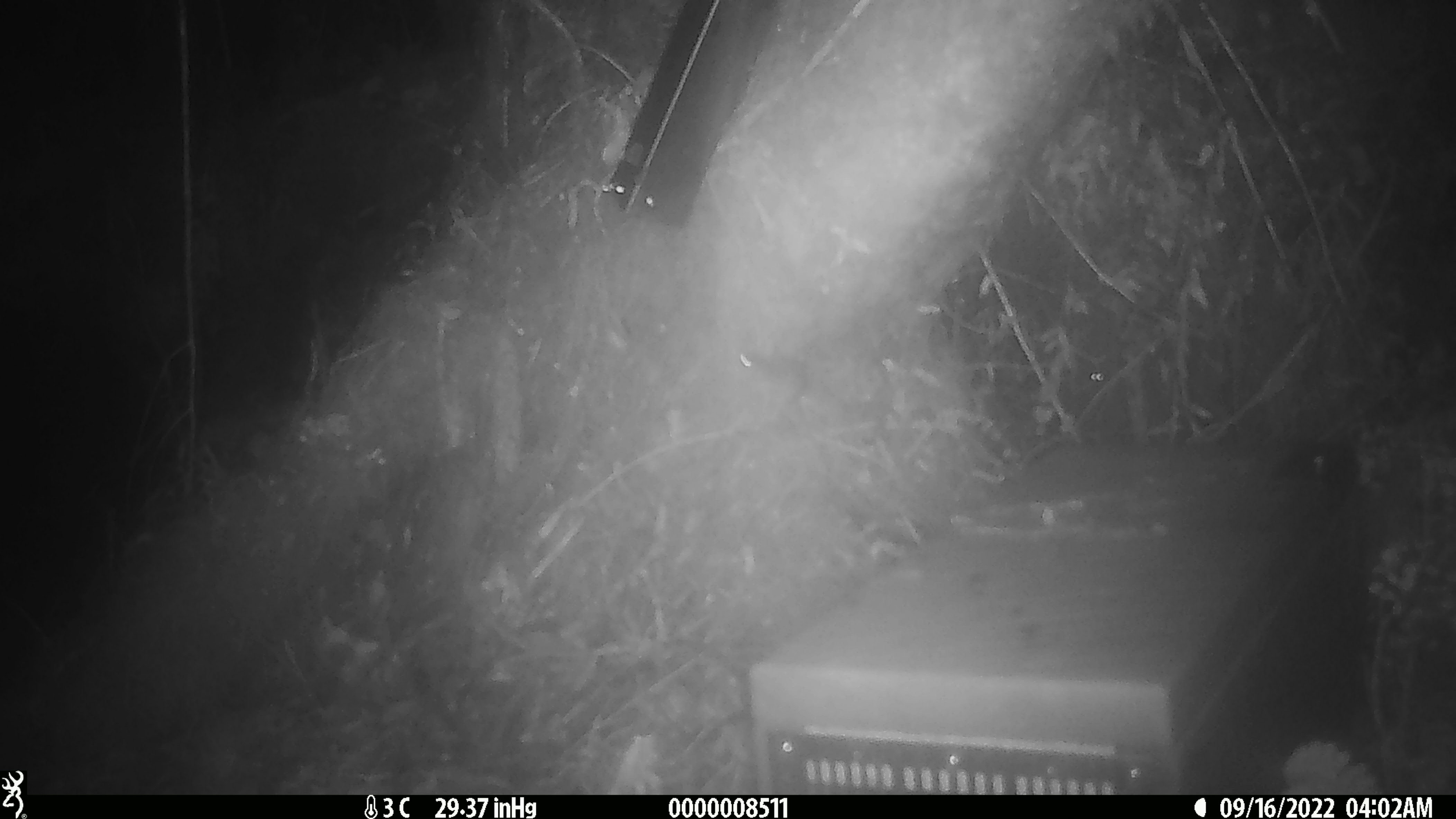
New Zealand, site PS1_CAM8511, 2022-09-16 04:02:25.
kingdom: Animalia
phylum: Chordata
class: Mammalia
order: Rodentia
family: Muridae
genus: Mus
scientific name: Mus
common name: mouse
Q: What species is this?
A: Mouse (Mus).